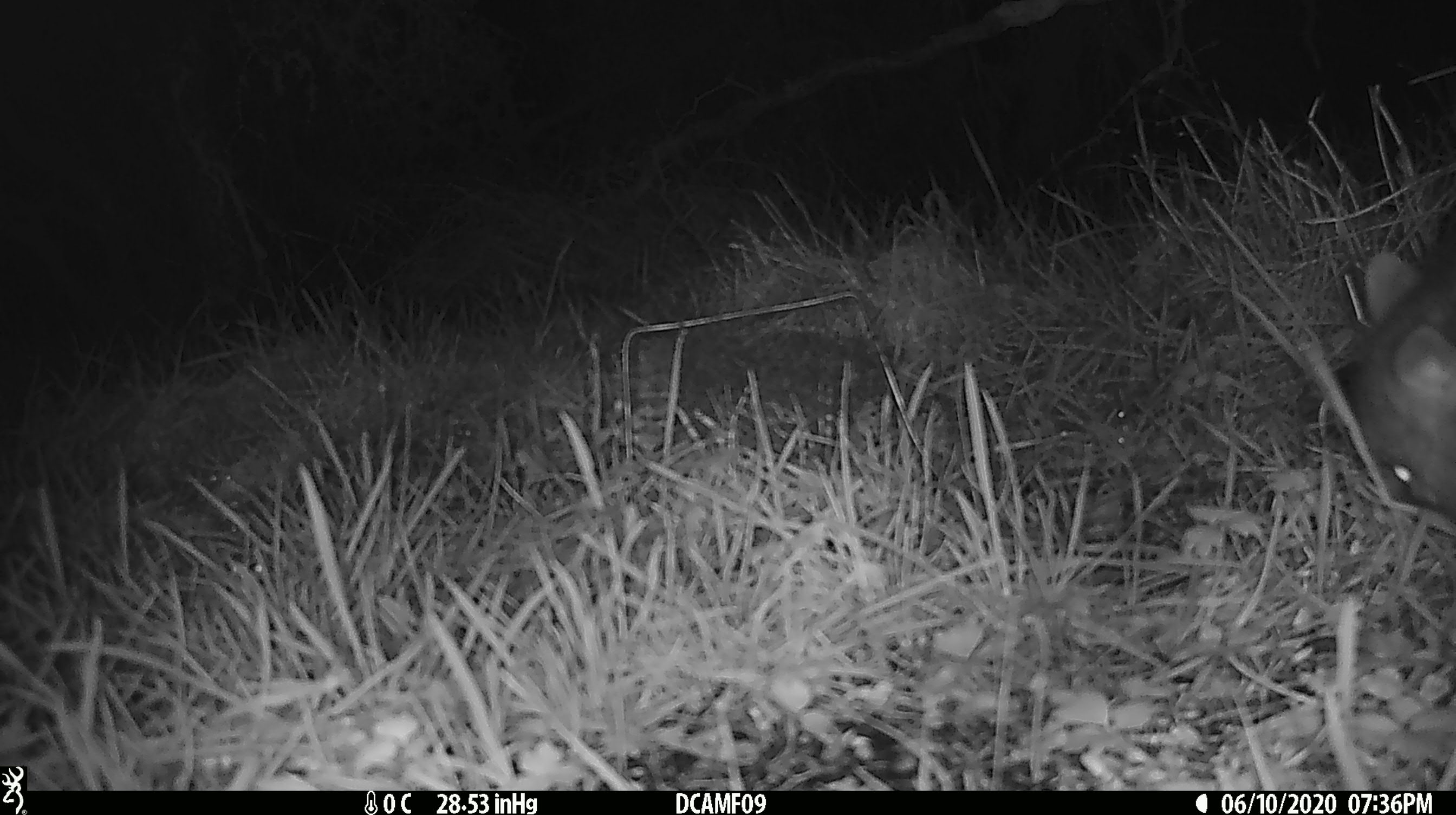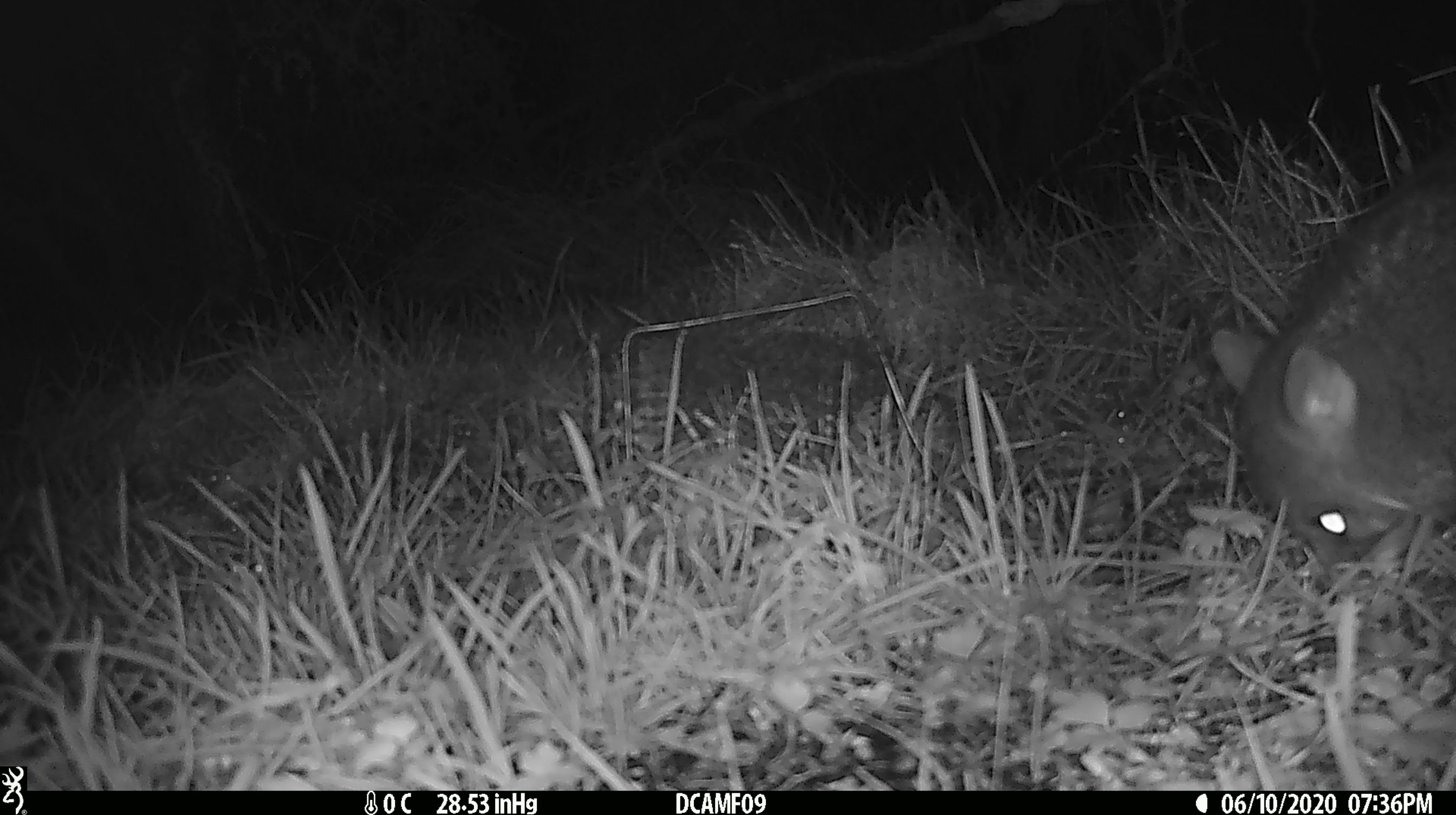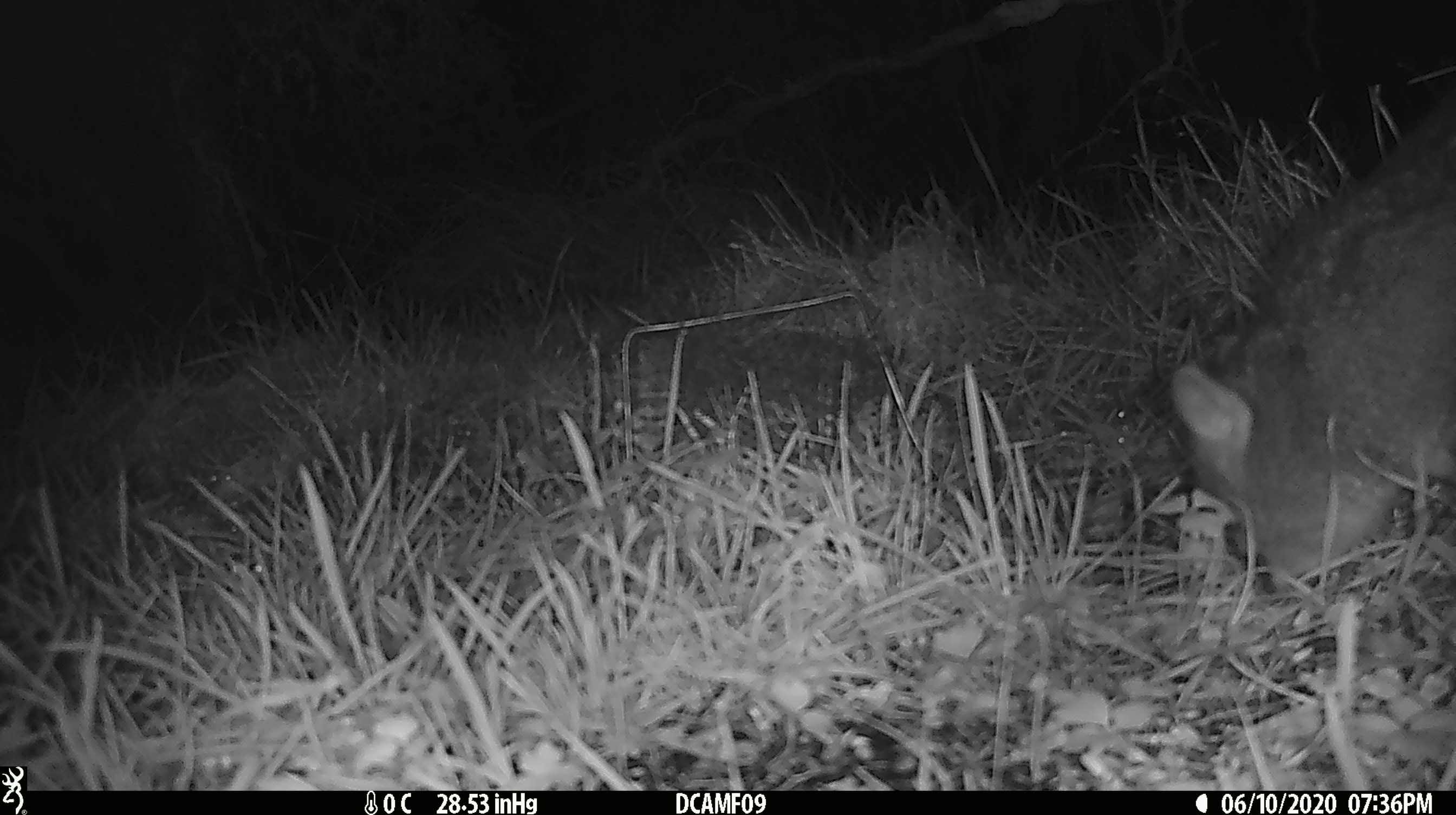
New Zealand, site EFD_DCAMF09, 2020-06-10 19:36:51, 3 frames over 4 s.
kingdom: Animalia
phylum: Chordata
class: Mammalia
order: Diprotodontia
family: Phalangeridae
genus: Trichosurus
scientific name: Trichosurus vulpecula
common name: common brushtail possum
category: possum